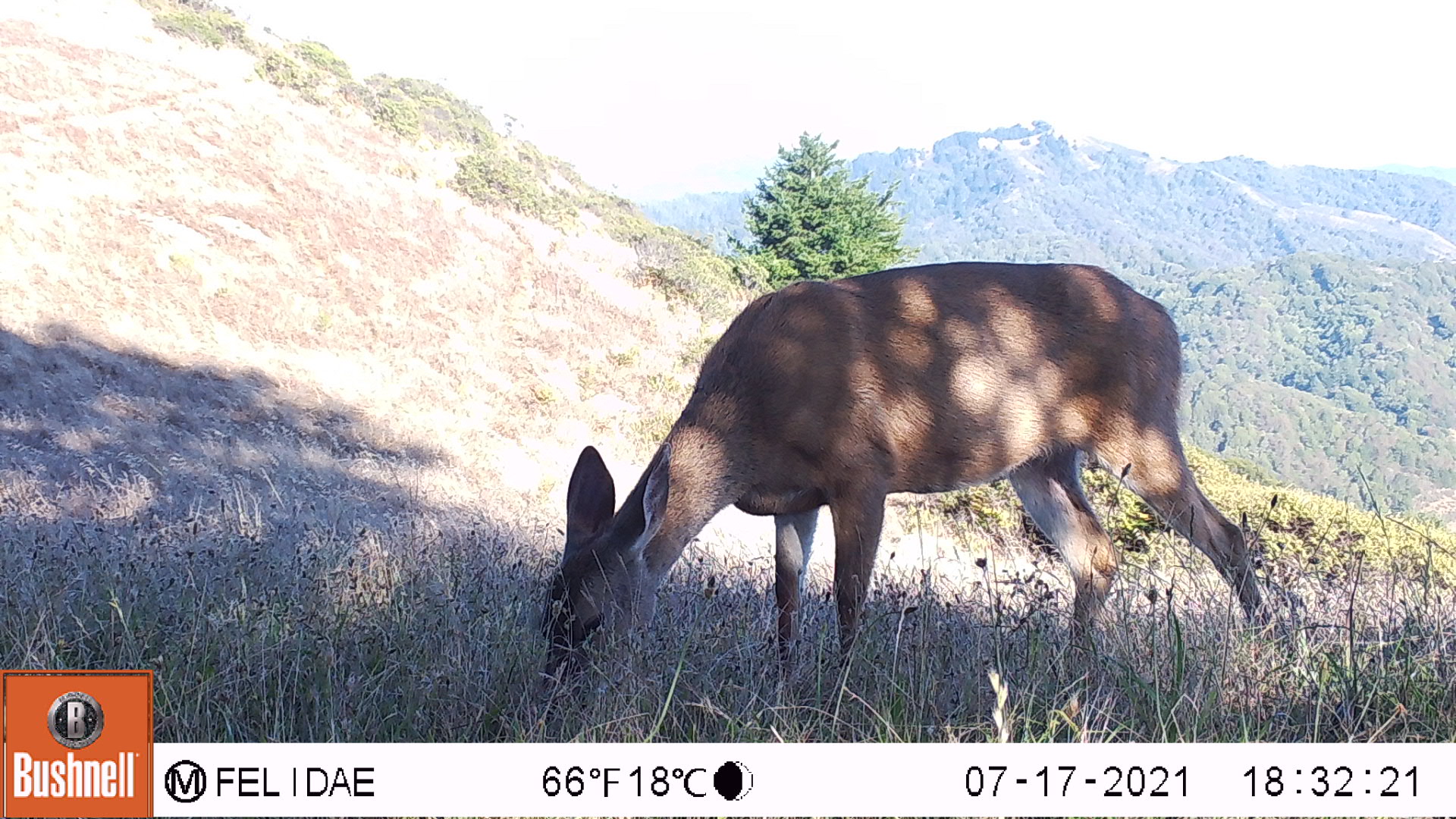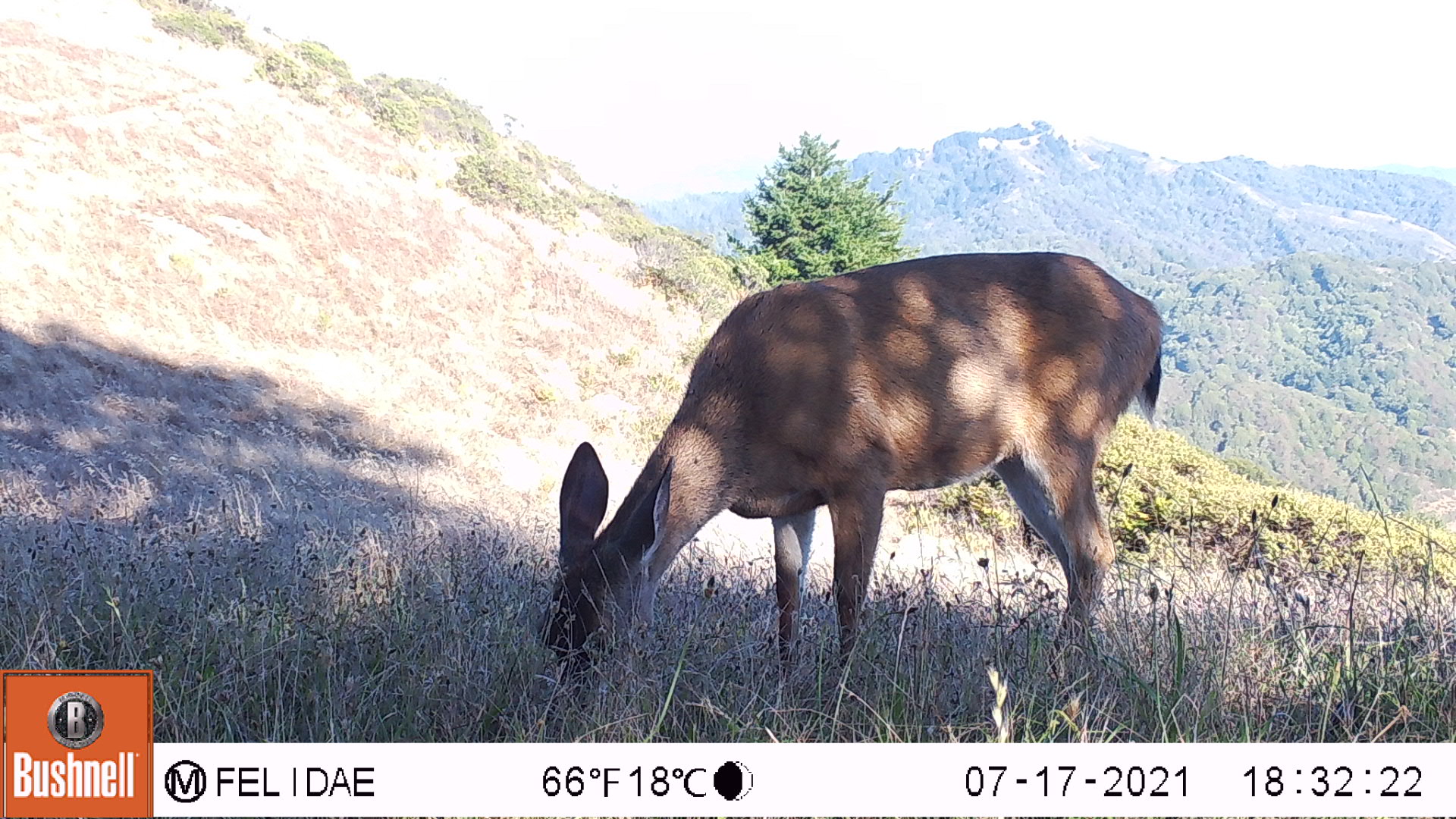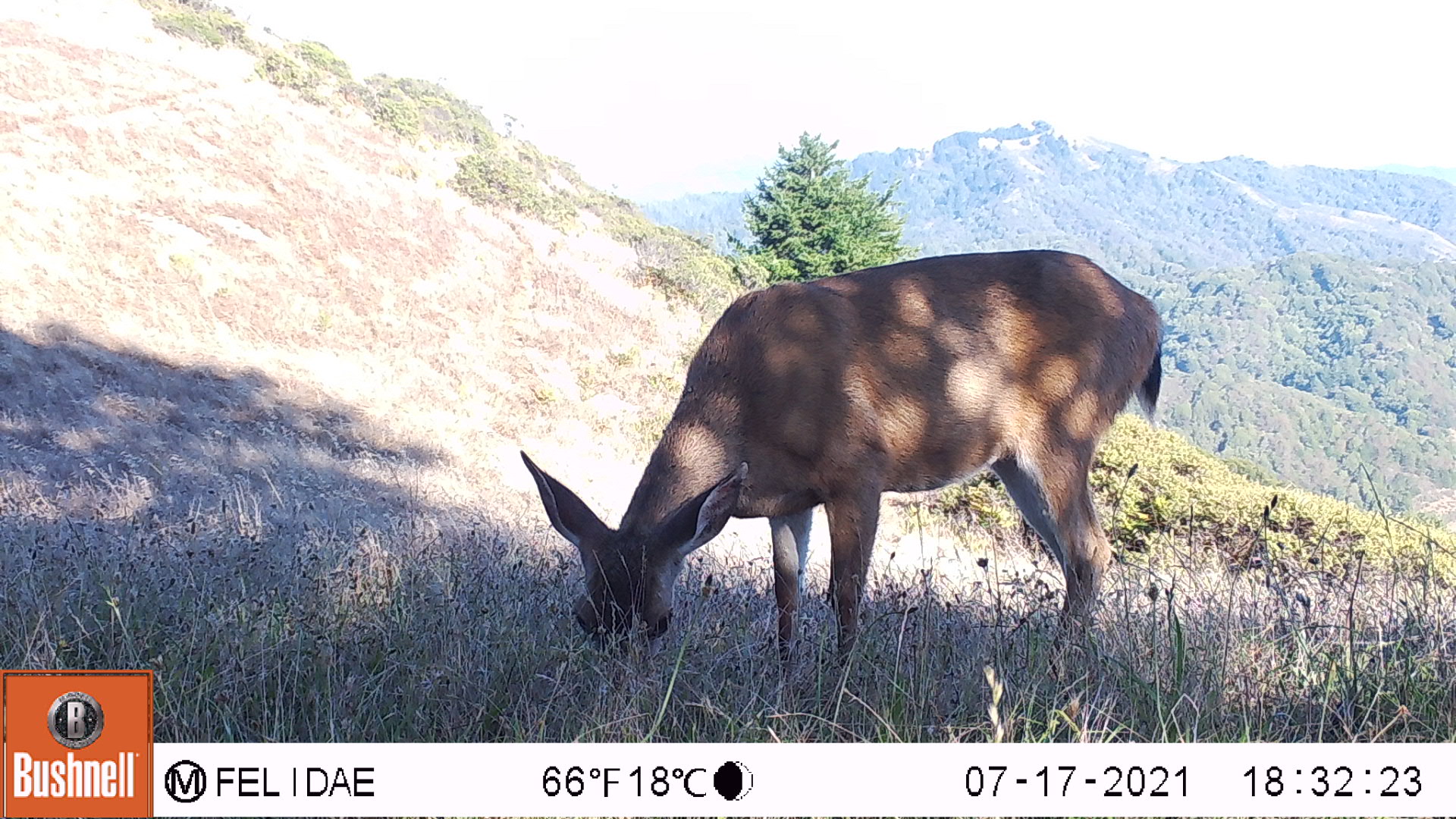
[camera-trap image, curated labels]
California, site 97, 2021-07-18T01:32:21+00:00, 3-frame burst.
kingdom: Animalia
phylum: Chordata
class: Mammalia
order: Artiodactyla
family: Cervidae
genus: Odocoileus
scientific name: Odocoileus hemionus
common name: mule deer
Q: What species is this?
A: Mule deer (Odocoileus hemionus).